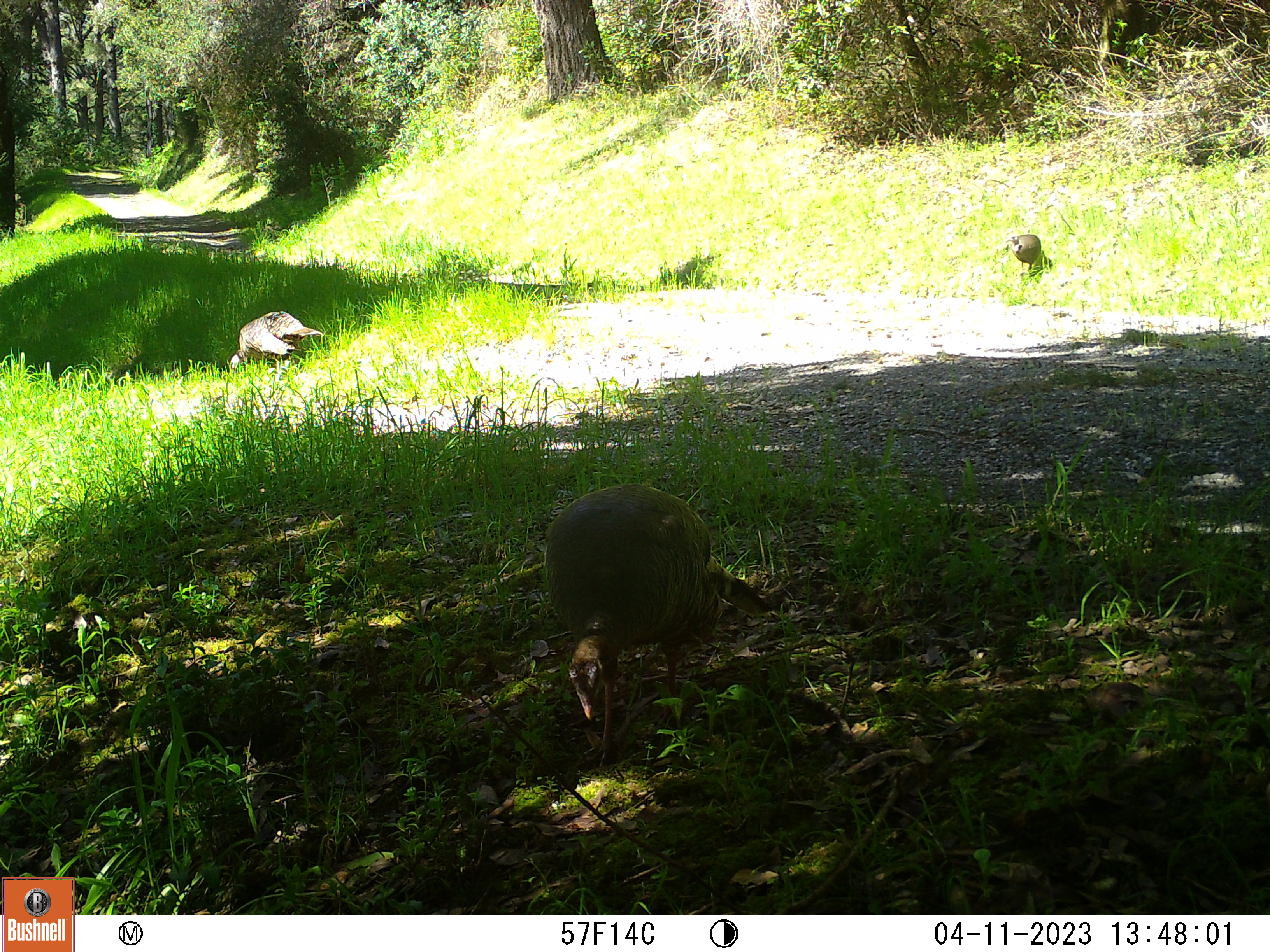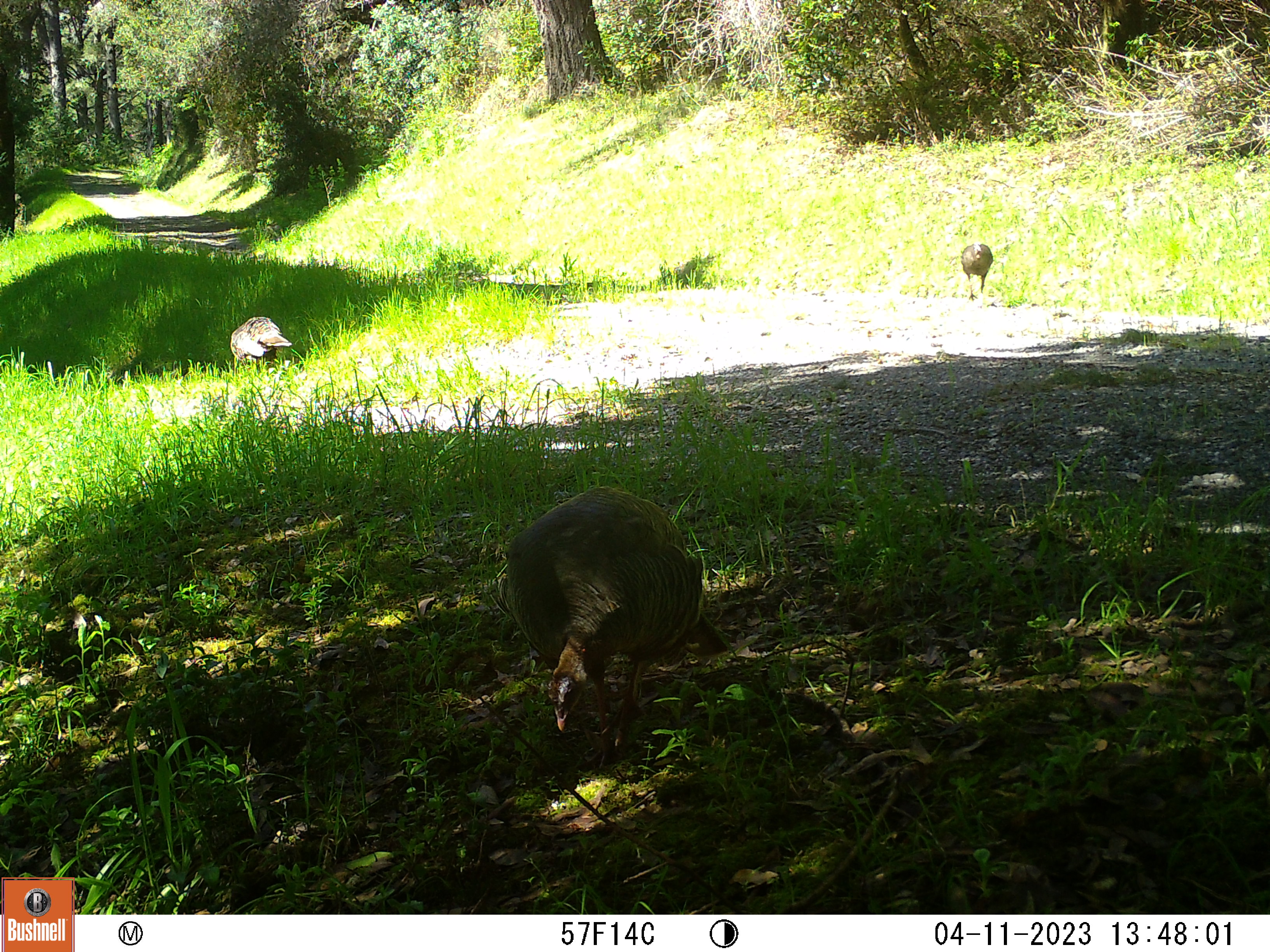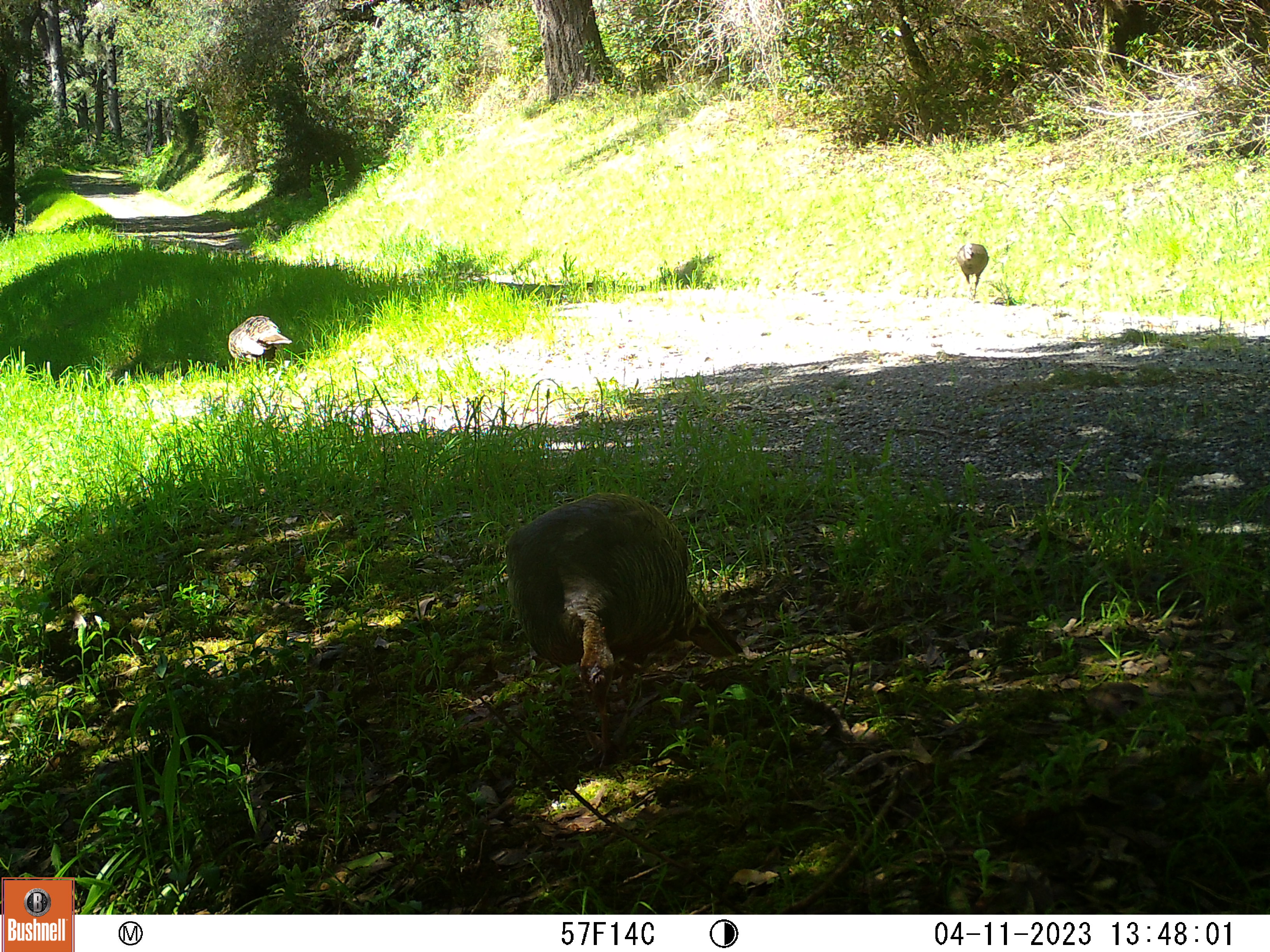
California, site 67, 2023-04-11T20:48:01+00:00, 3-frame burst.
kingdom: Animalia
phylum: Chordata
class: Aves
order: Galliformes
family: Phasianidae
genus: Meleagris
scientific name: Meleagris gallopavo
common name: turkey